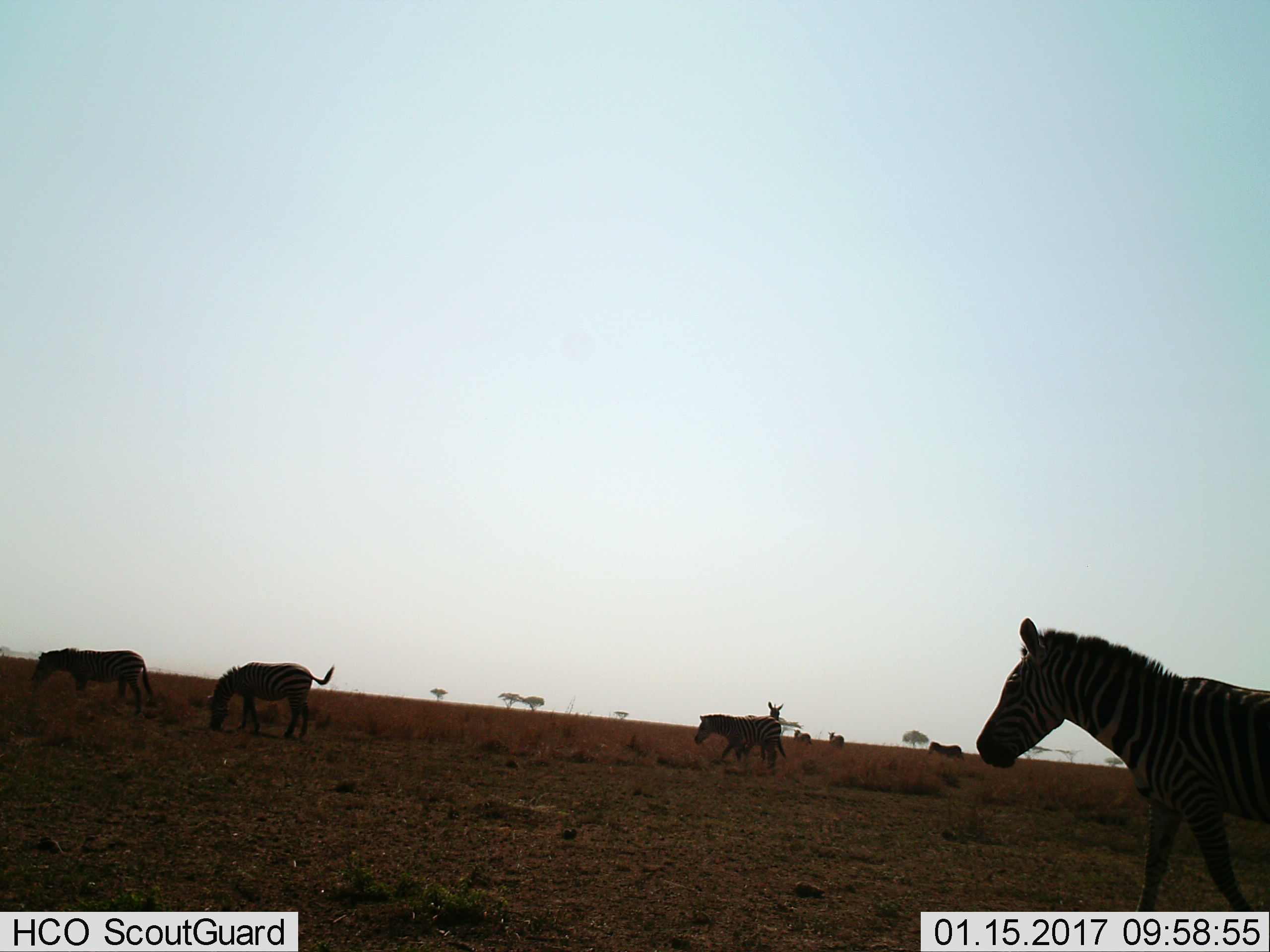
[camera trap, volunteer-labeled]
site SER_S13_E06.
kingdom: Animalia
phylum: Chordata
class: Mammalia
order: Perissodactyla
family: Equidae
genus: Equus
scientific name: Equus quagga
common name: plains zebra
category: zebraplains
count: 8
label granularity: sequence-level